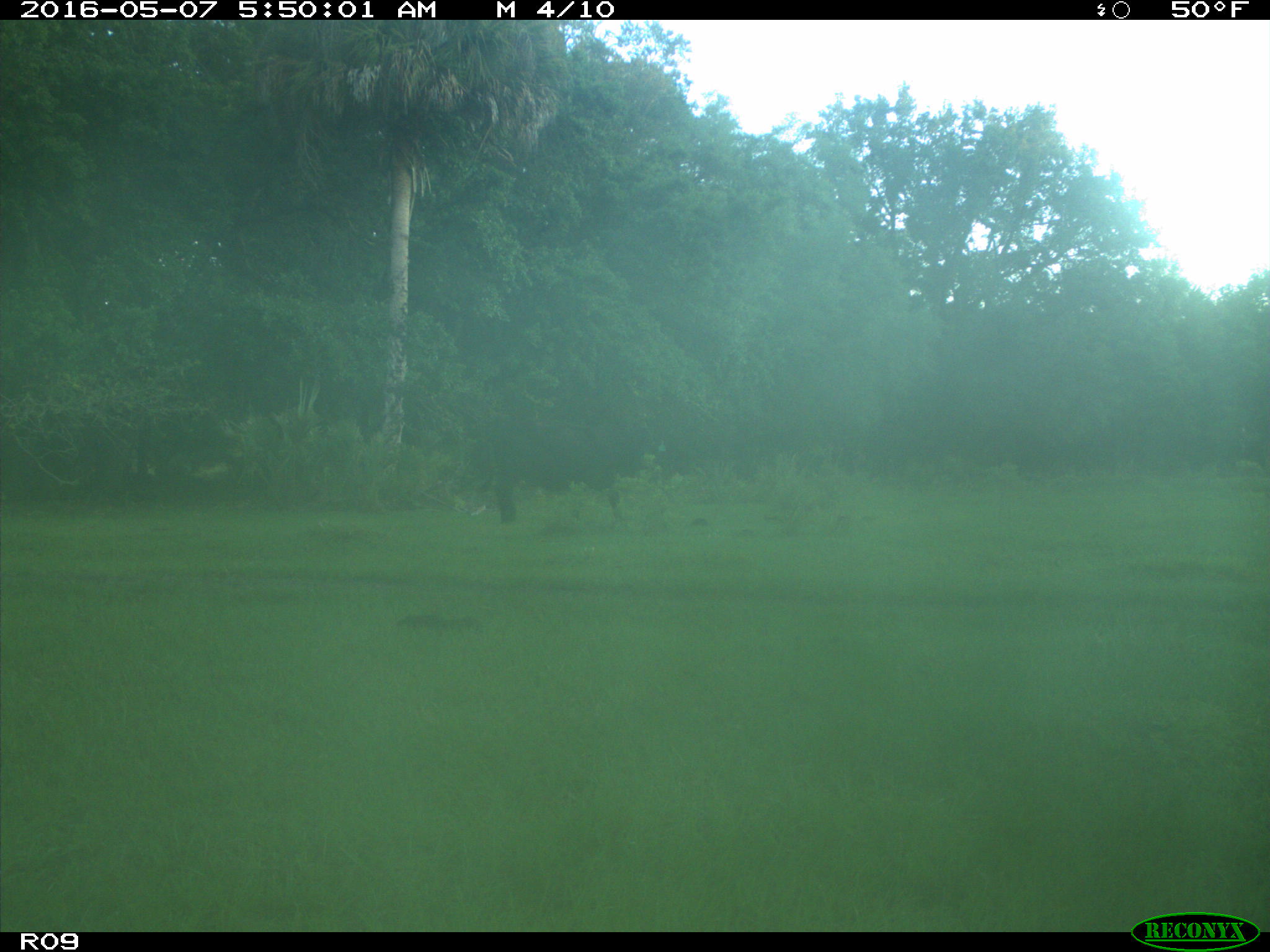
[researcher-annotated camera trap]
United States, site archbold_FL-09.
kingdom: Animalia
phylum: Chordata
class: Mammalia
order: Artiodactyla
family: Bovidae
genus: Bos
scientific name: Bos taurus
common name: domestic cow